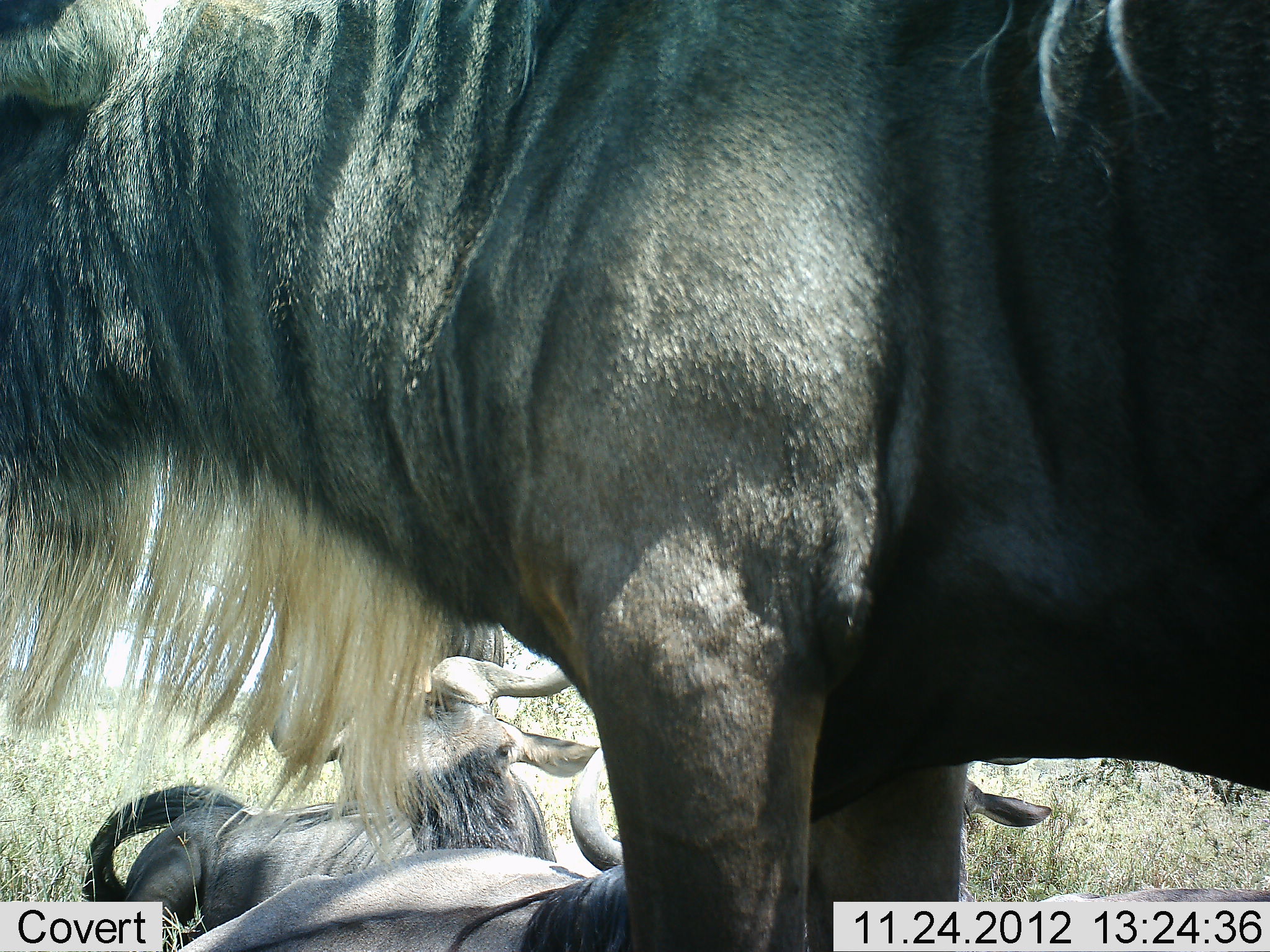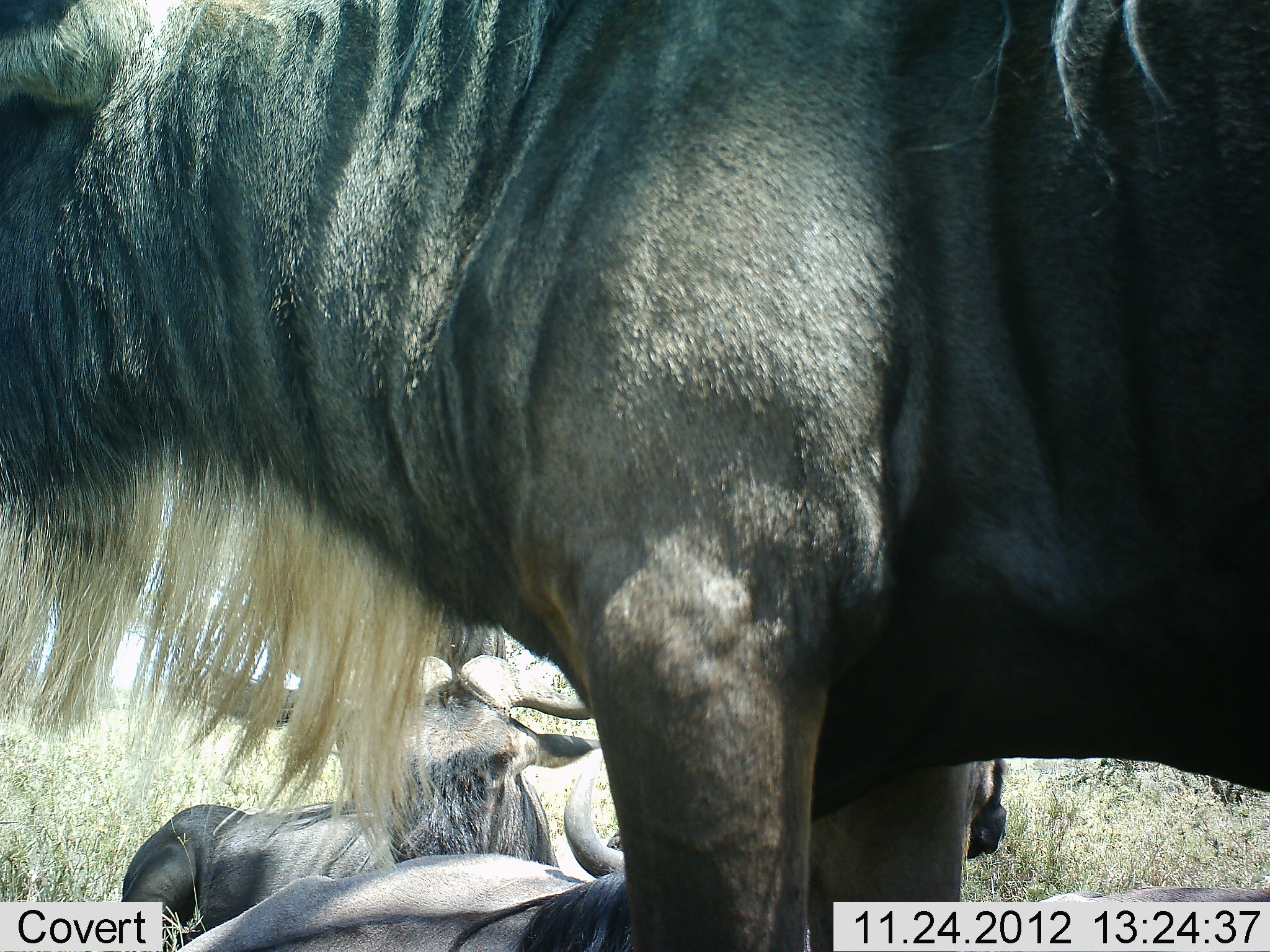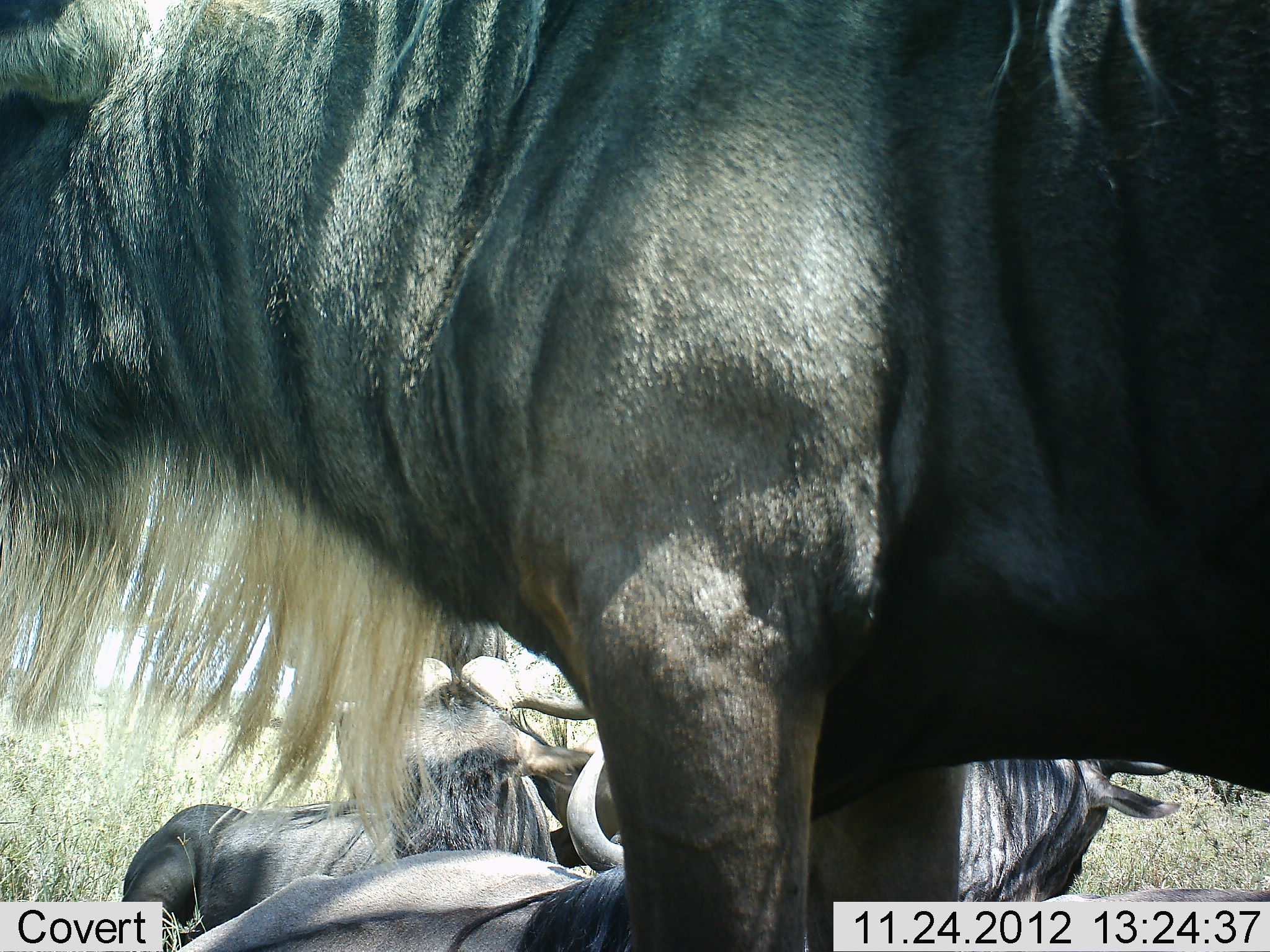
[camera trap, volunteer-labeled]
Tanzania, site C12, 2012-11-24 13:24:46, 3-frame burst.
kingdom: Animalia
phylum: Chordata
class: Mammalia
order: Artiodactyla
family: Bovidae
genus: Connochaetes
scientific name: Connochaetes taurinus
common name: blue wildebeest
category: wildebeest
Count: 4.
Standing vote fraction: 100%.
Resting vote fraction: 90%.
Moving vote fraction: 0%.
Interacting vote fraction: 0%.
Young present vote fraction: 0%.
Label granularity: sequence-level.